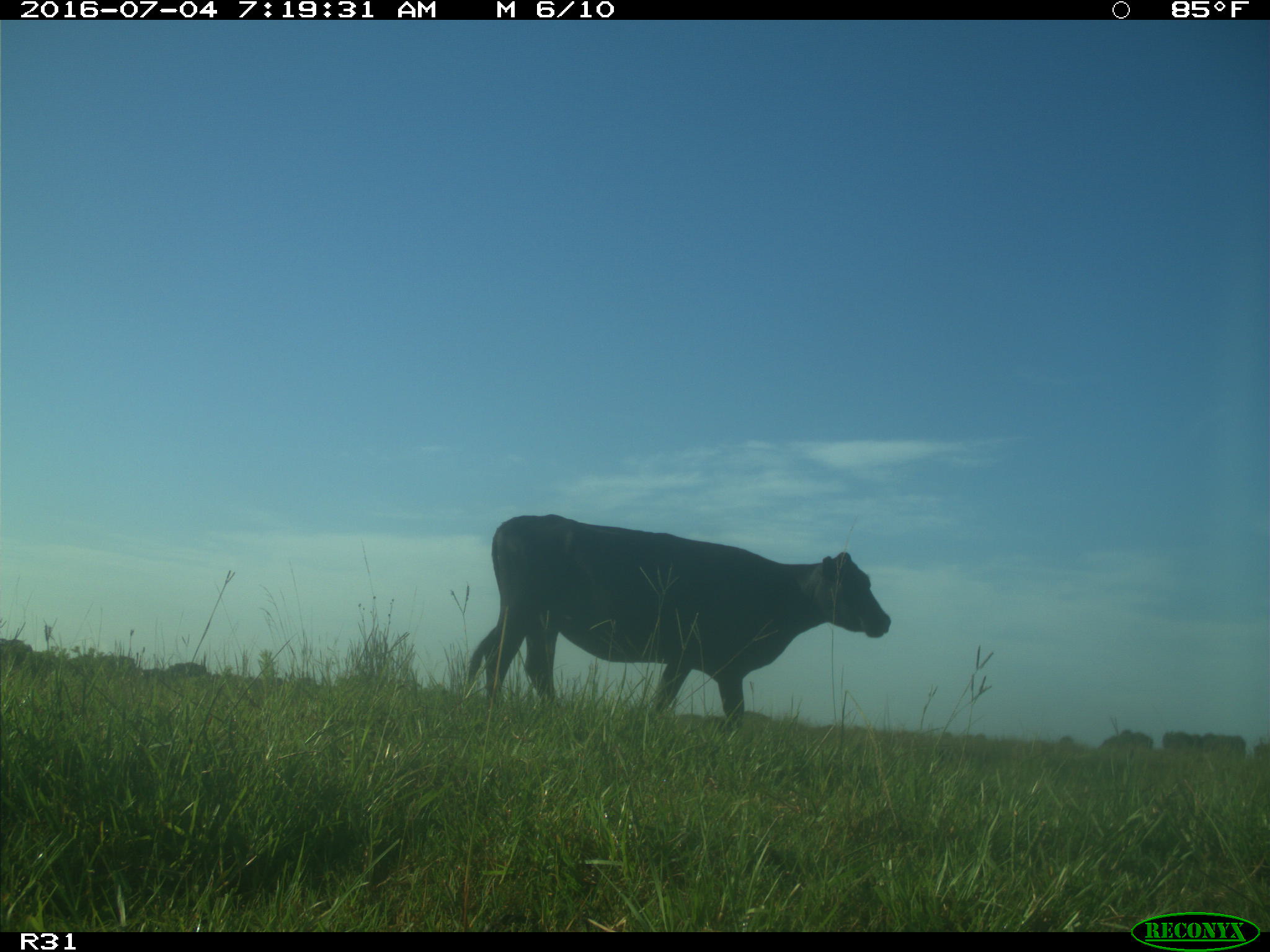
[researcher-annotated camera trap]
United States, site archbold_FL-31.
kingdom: Animalia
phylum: Chordata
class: Mammalia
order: Artiodactyla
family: Bovidae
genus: Bos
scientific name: Bos taurus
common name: domestic cow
Bos taurus (domestic cow).